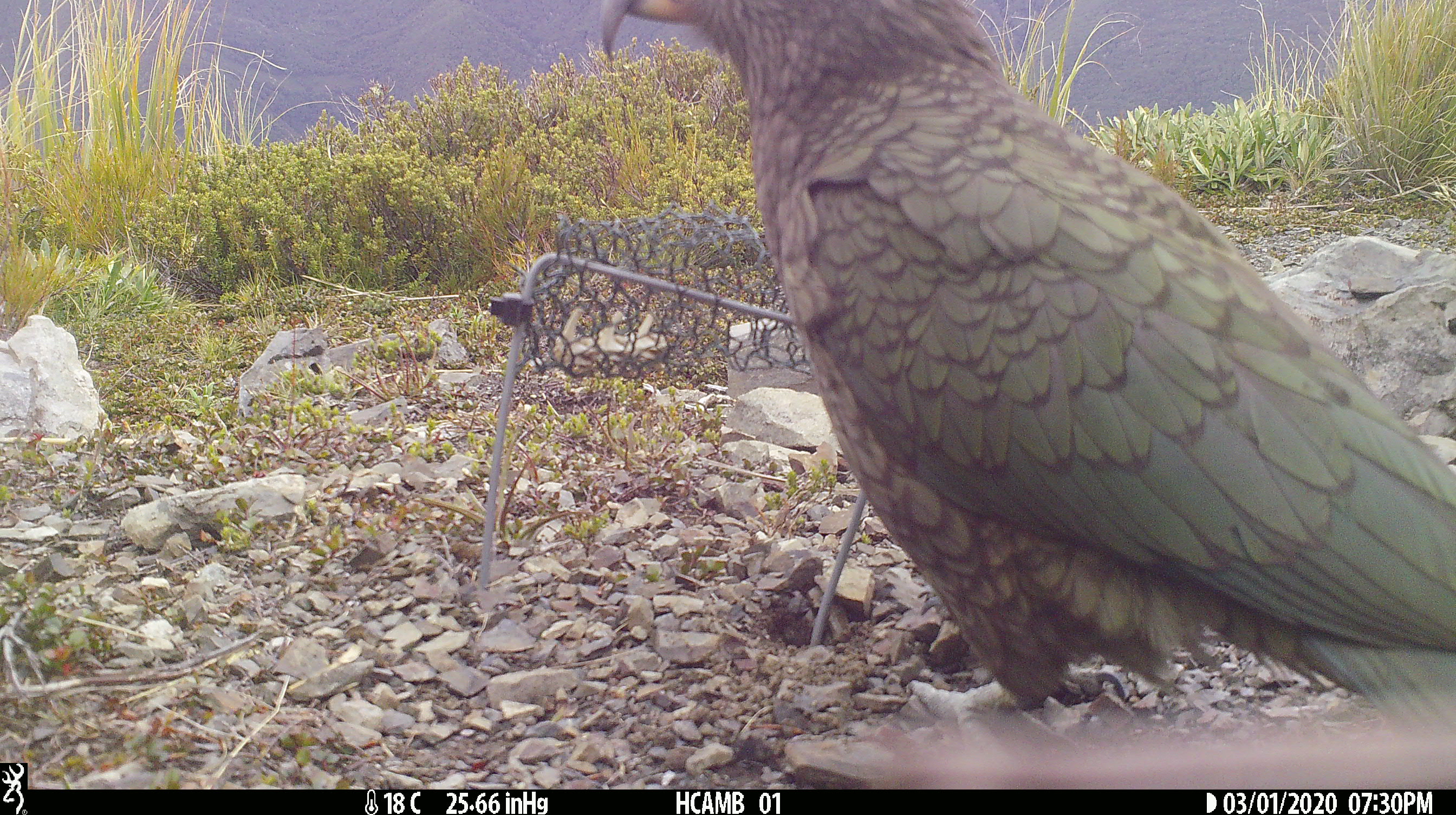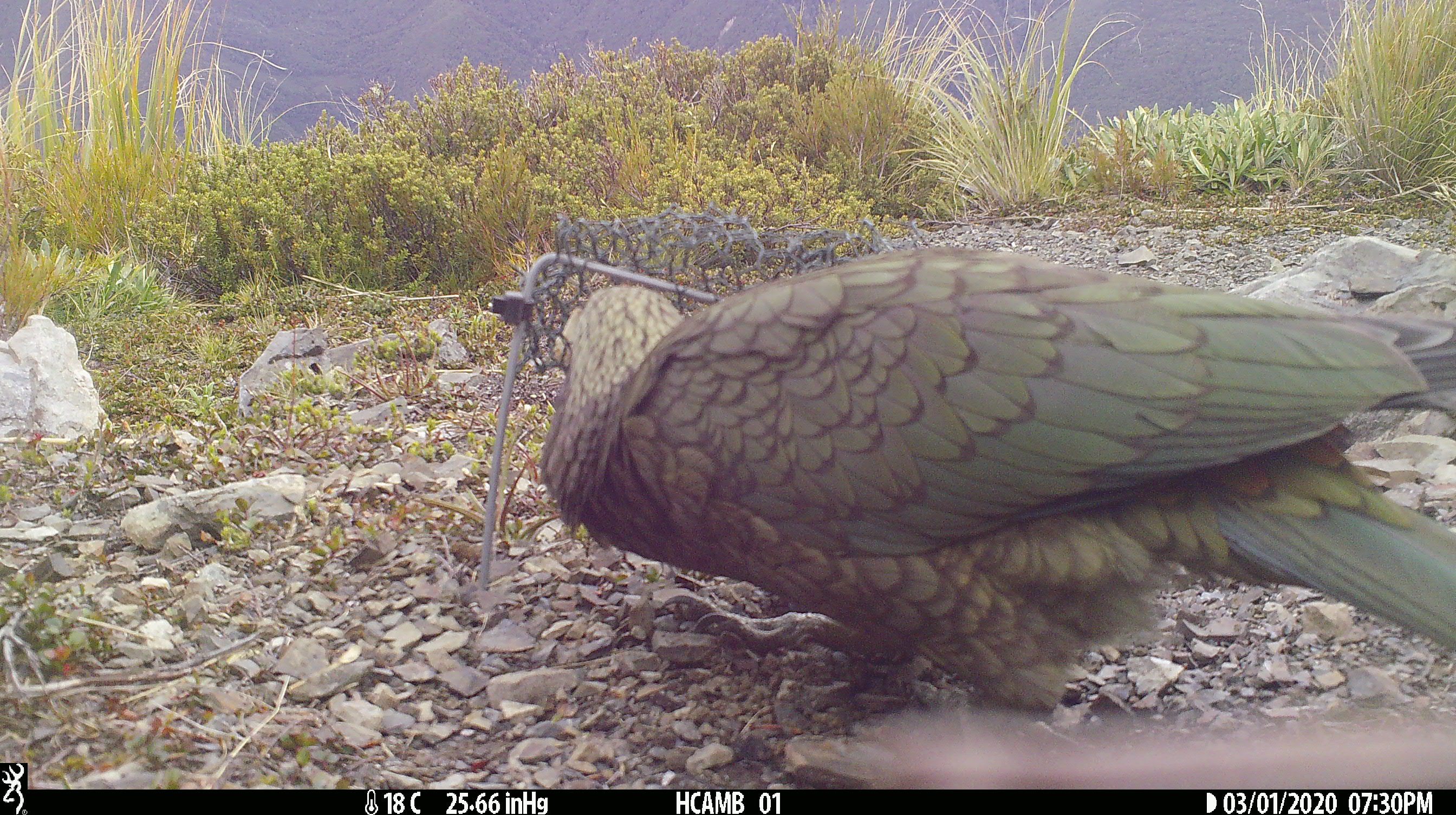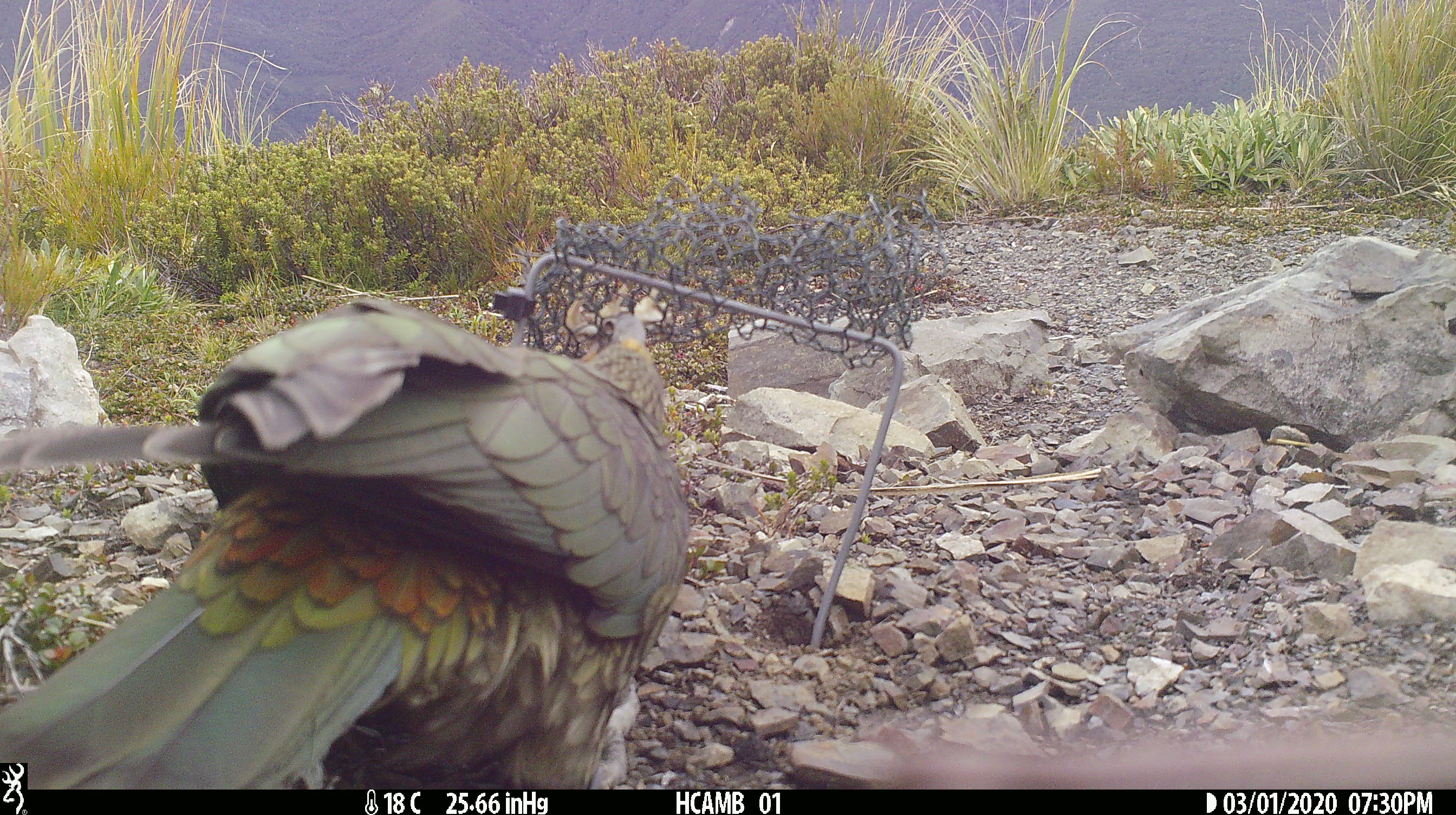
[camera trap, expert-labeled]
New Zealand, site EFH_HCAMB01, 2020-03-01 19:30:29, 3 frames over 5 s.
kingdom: Animalia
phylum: Chordata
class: Aves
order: Psittaciformes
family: Strigopidae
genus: Nestor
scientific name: Nestor notabilis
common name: kea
Kea (Nestor notabilis).